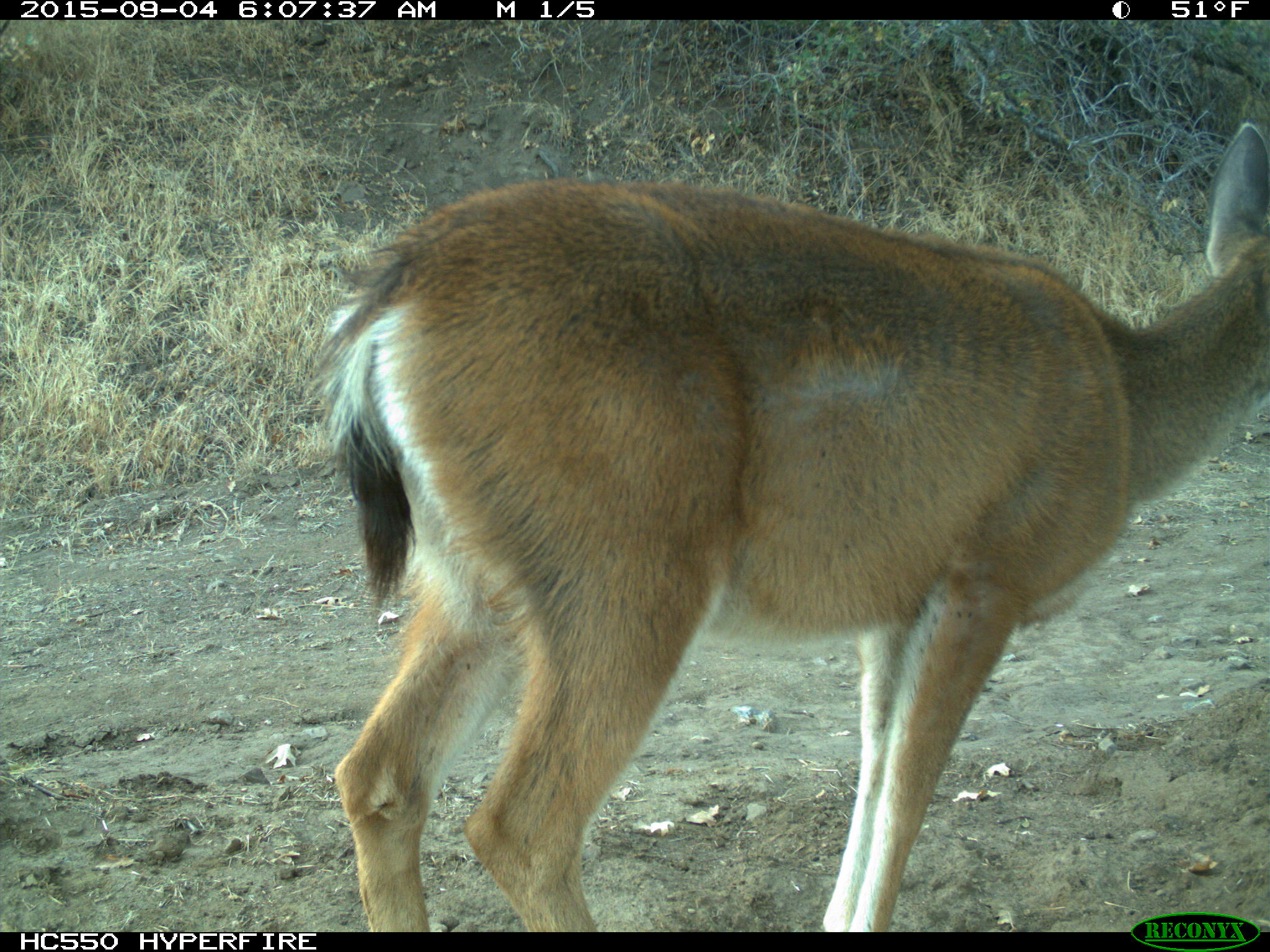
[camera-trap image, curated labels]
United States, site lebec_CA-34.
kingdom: Animalia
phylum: Chordata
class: Mammalia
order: Artiodactyla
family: Cervidae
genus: Odocoileus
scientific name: Odocoileus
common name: deer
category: unidentified deer